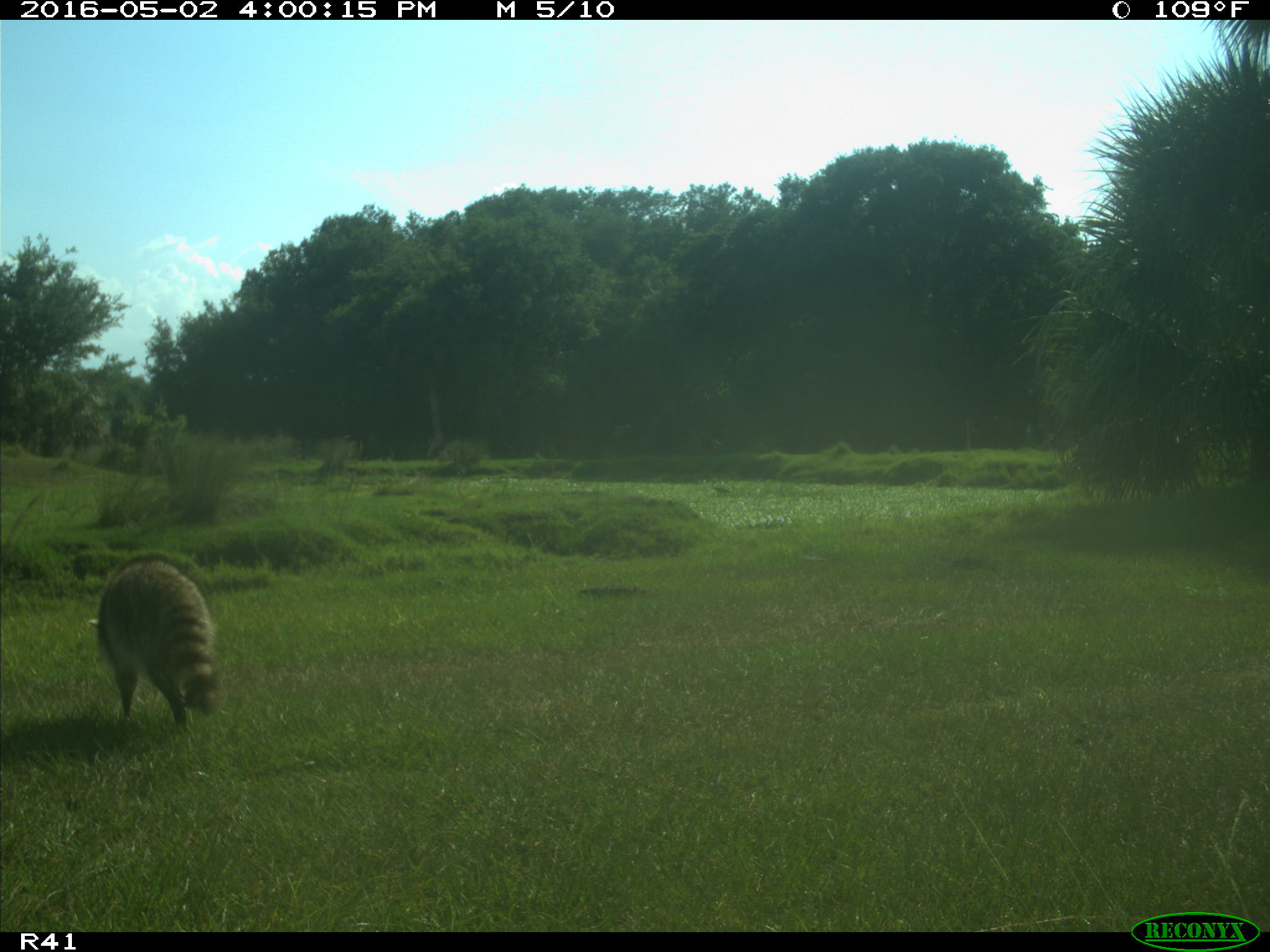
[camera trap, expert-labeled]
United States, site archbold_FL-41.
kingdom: Animalia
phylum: Chordata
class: Mammalia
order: Carnivora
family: Procyonidae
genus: Procyon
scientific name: Procyon lotor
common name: common raccoon